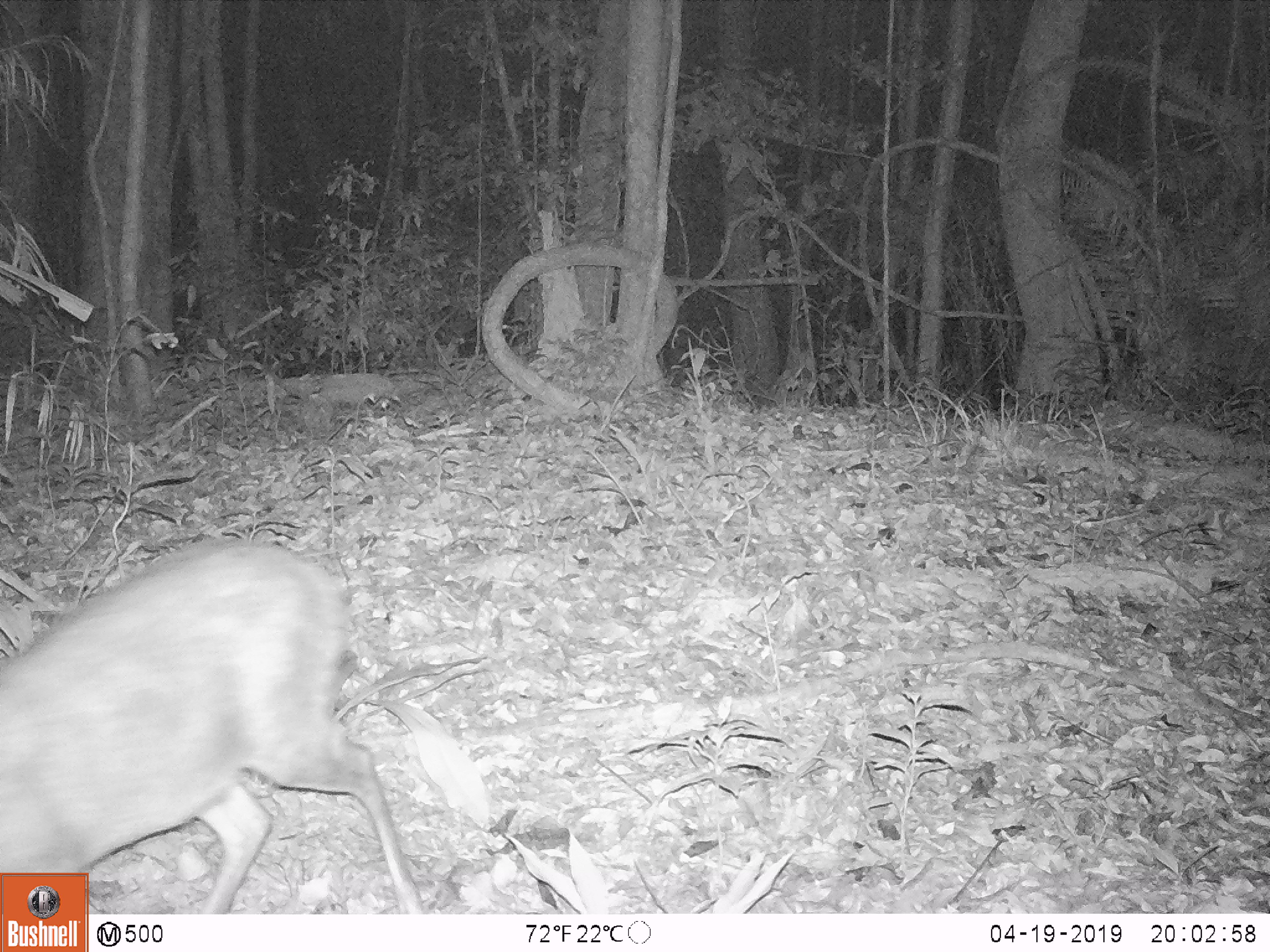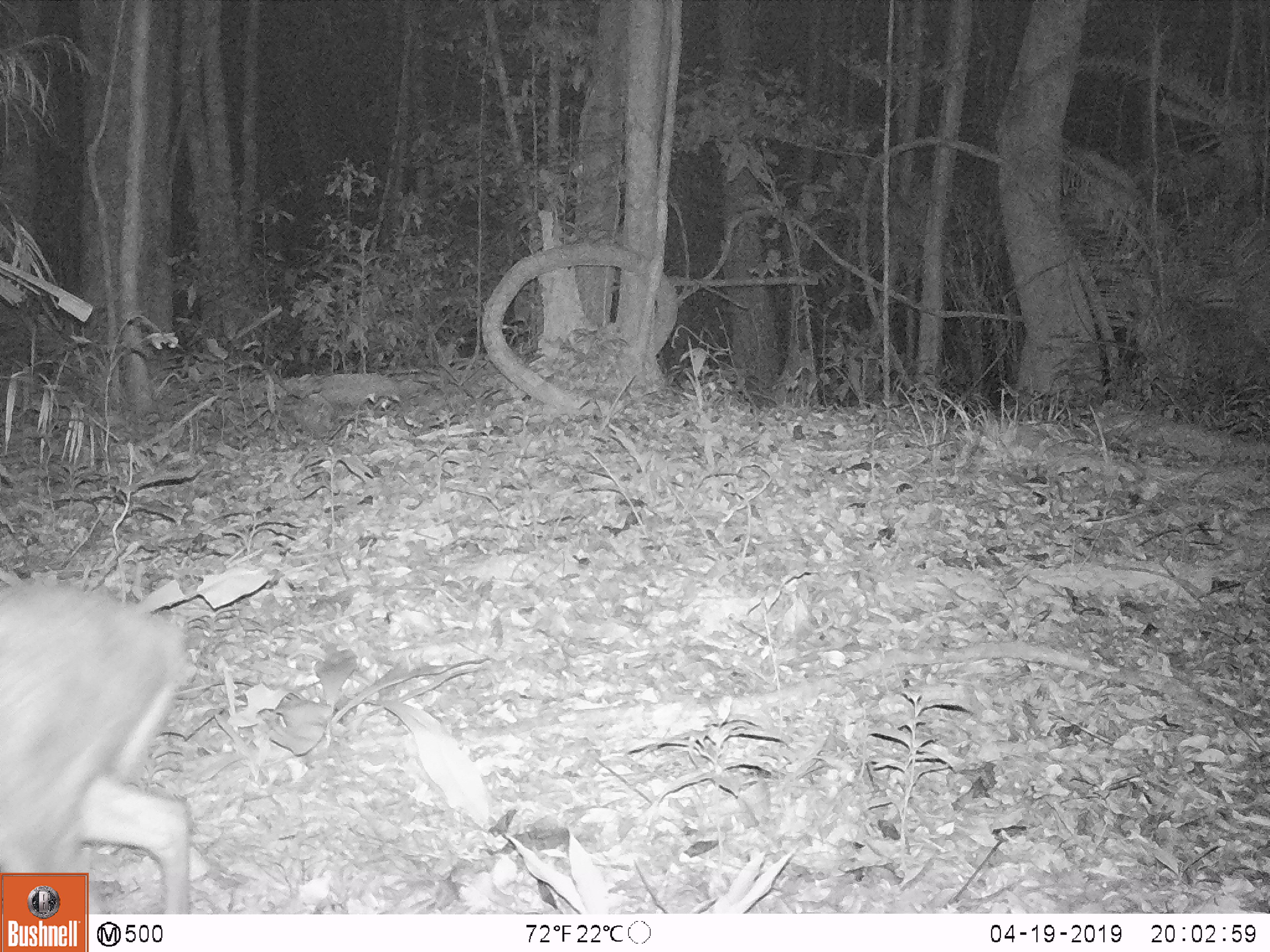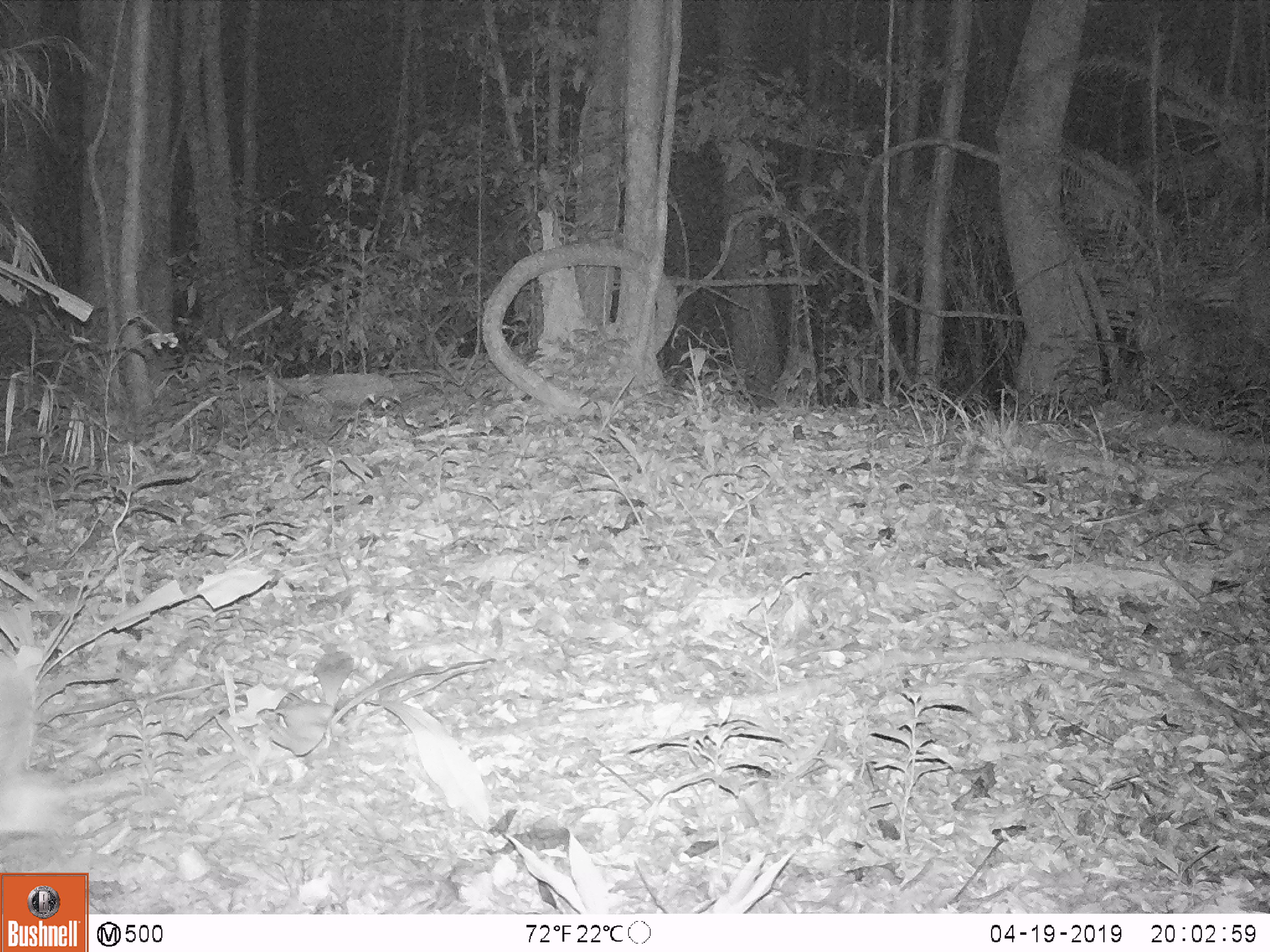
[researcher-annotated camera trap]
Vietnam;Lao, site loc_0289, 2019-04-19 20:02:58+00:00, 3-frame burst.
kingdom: Animalia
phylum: Chordata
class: Mammalia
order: Artiodactyla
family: Cervidae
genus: Muntiacus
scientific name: Muntiacus rooseveltorum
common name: roosevelt's muntjac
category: roosevelts muntjac group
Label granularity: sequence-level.